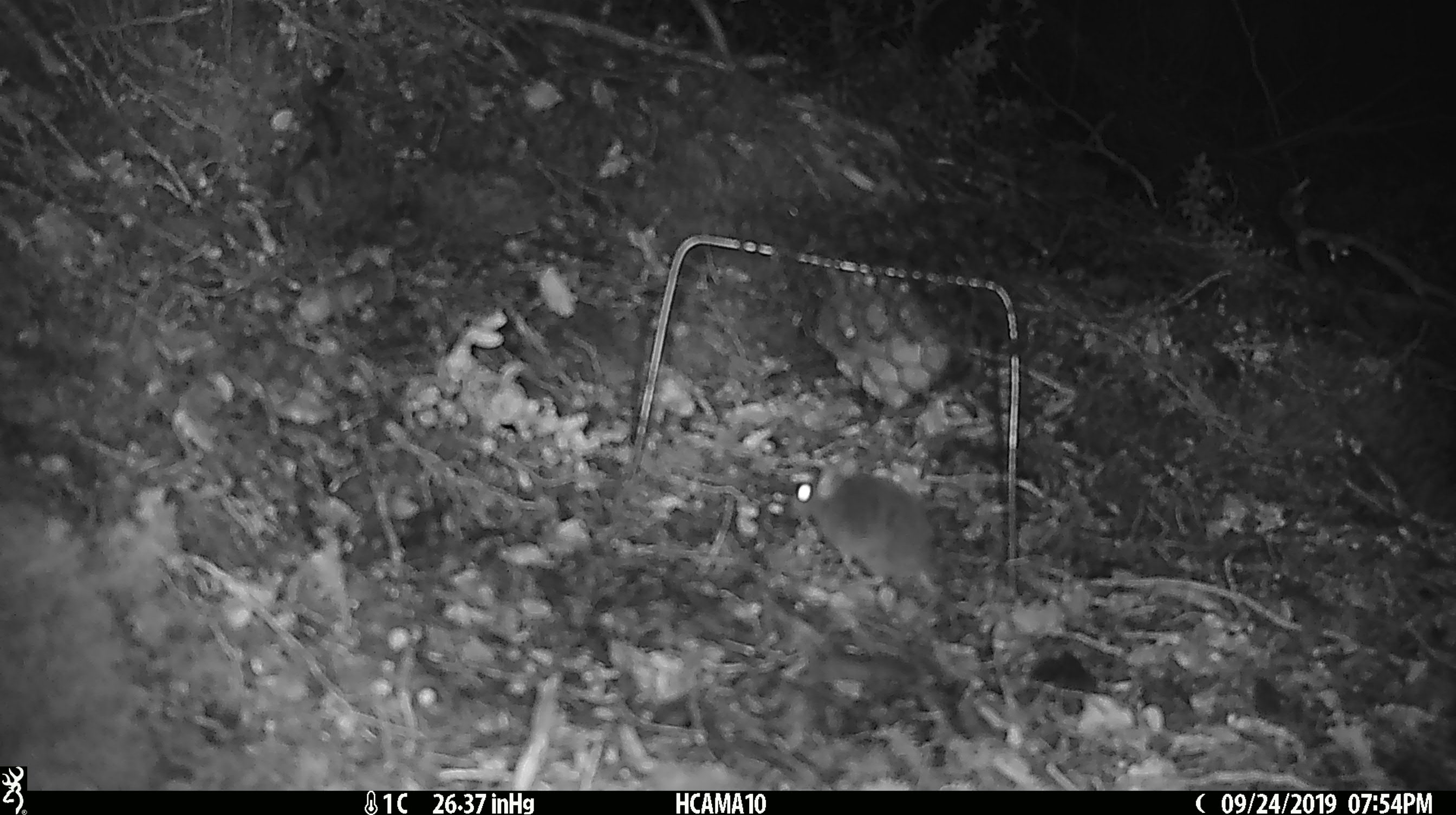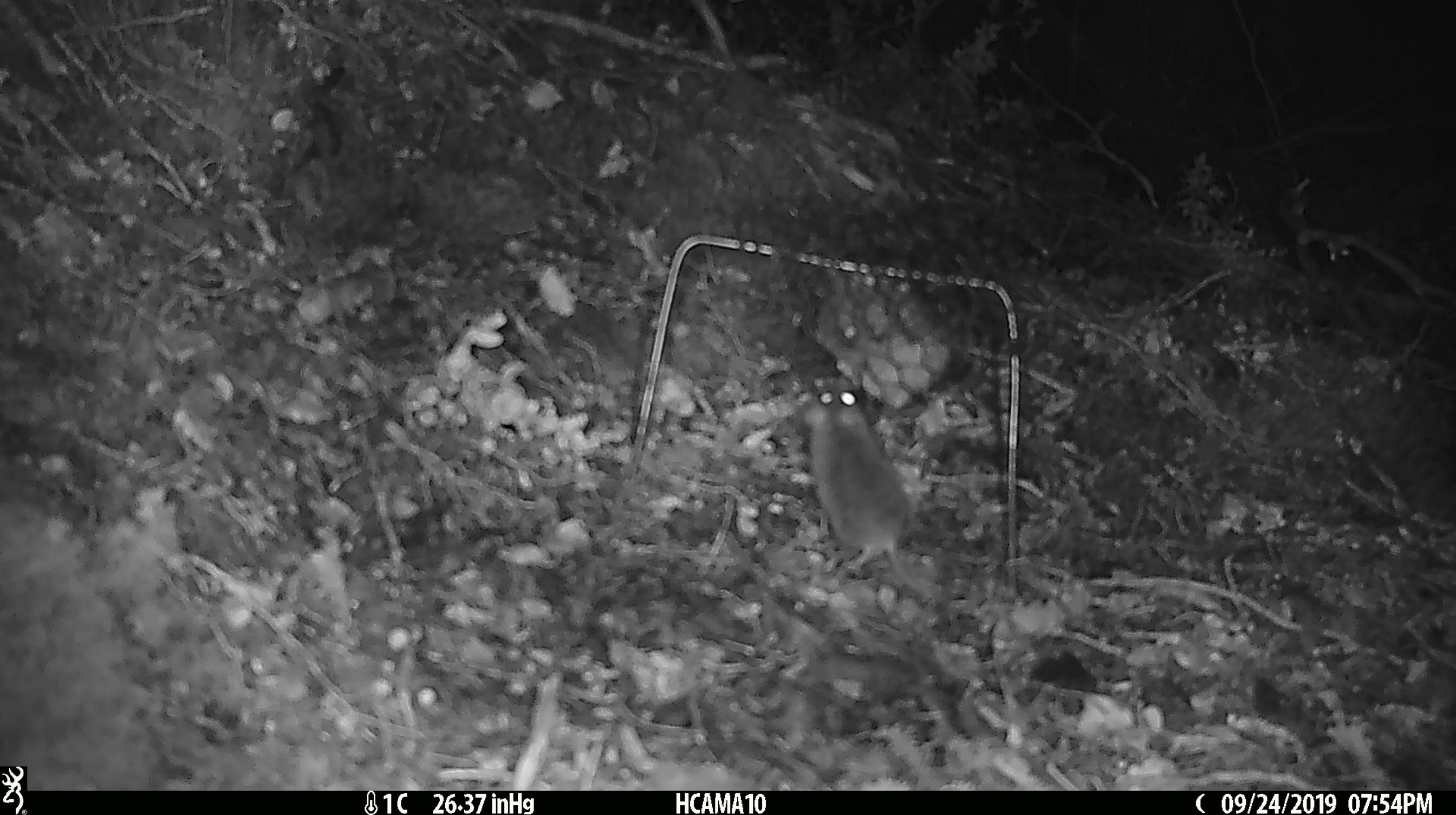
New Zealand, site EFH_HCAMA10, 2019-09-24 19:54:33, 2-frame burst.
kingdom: Animalia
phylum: Chordata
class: Mammalia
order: Rodentia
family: Muridae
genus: Mus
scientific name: Mus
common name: mouse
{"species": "mouse (Mus)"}